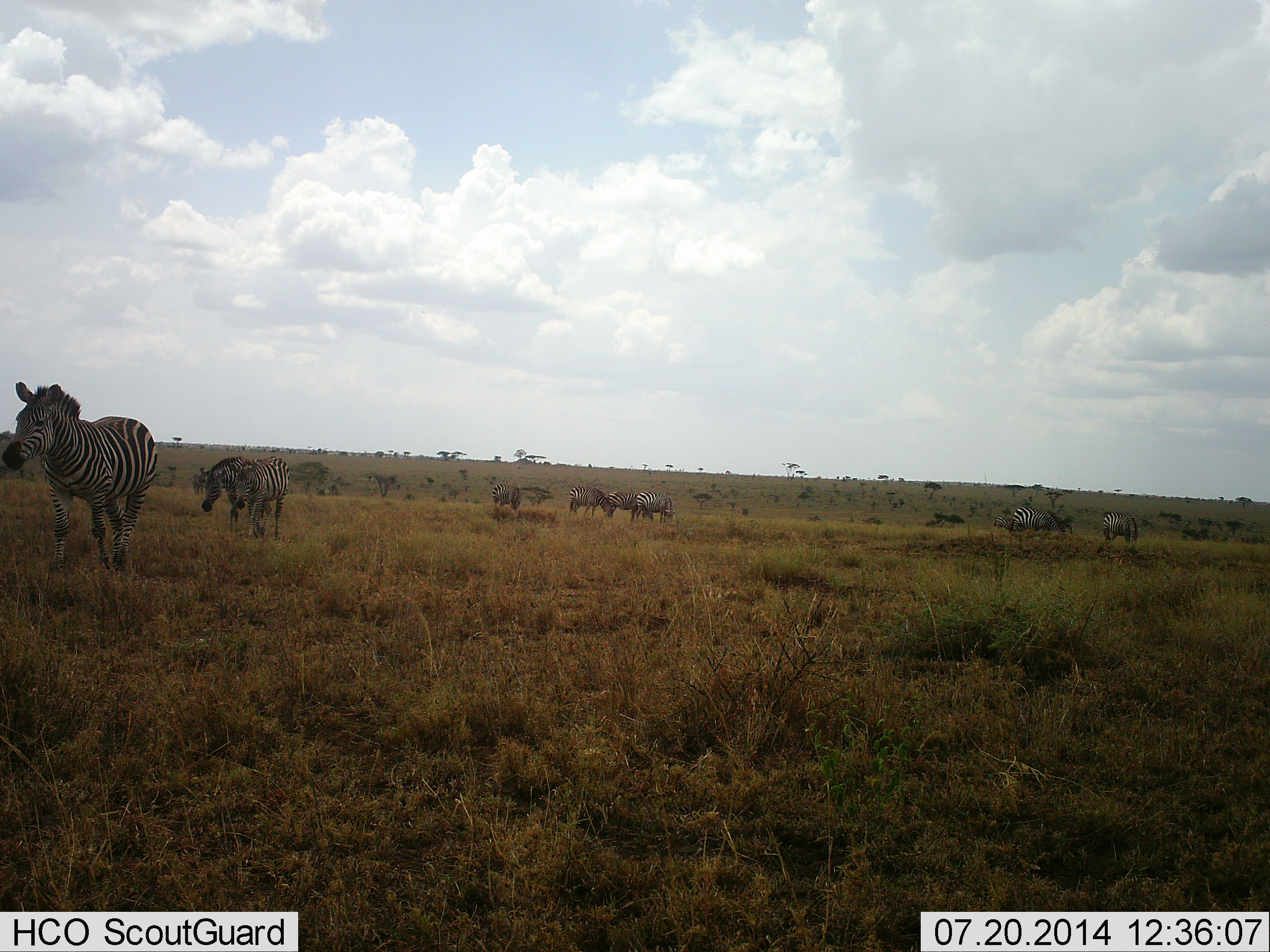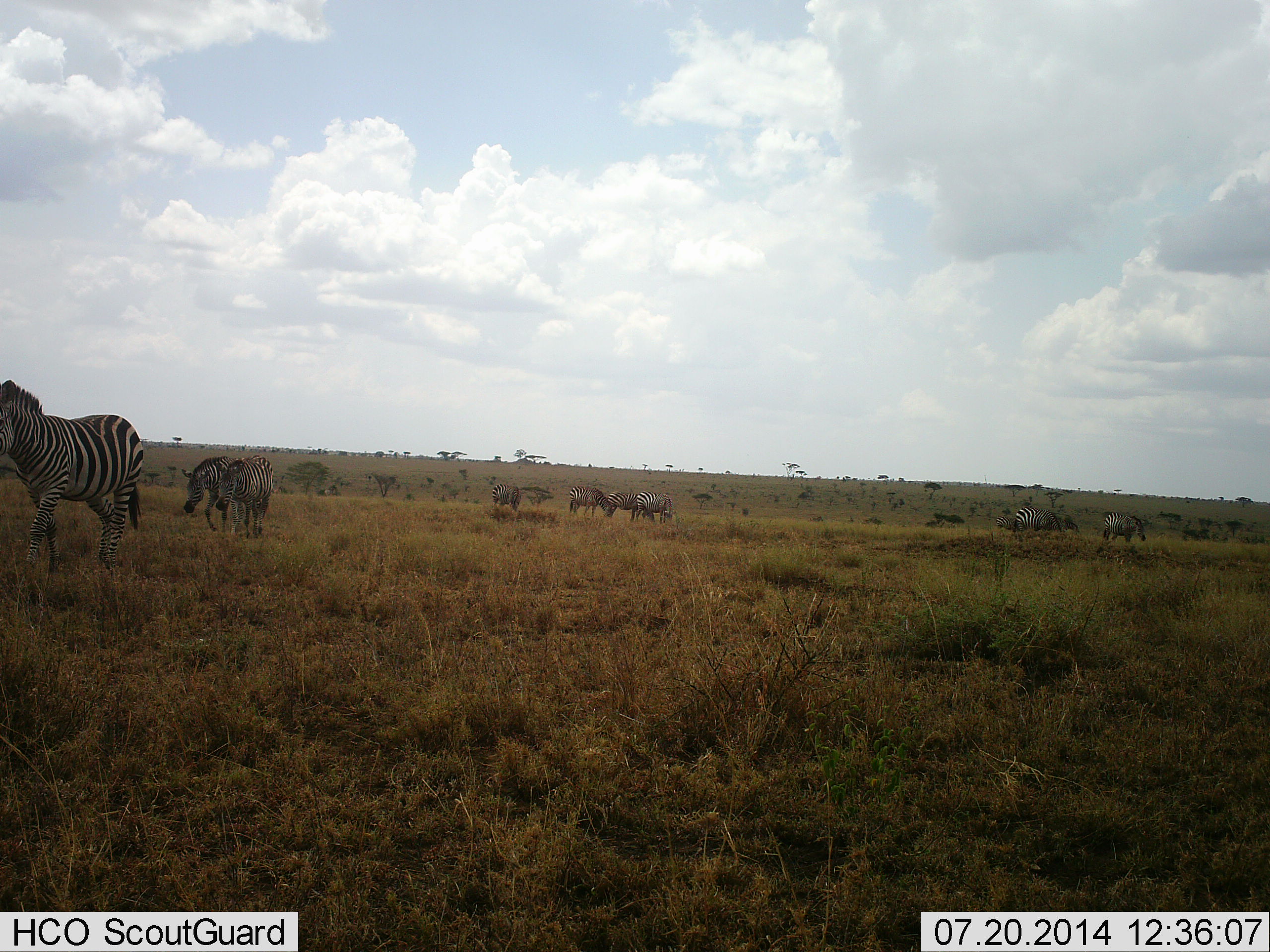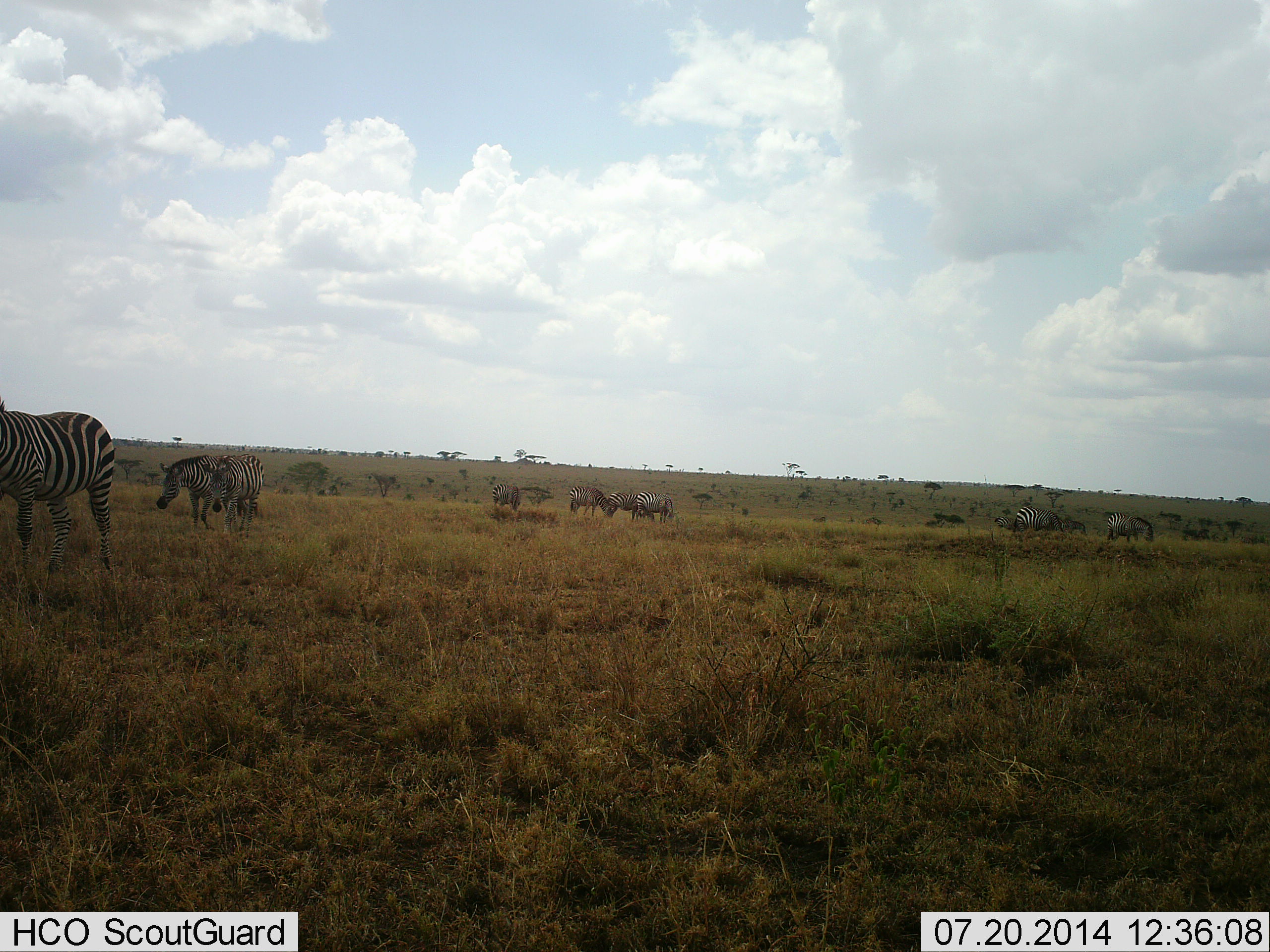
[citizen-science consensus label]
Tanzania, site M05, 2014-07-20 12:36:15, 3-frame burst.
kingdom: Animalia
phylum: Chordata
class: Mammalia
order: Perissodactyla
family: Equidae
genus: Equus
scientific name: Equus quagga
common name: plains zebra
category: zebra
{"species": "zebra (plains zebra) (Equus quagga)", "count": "11-50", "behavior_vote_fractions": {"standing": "50%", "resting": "8%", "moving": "83%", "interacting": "0%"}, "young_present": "0%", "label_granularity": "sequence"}